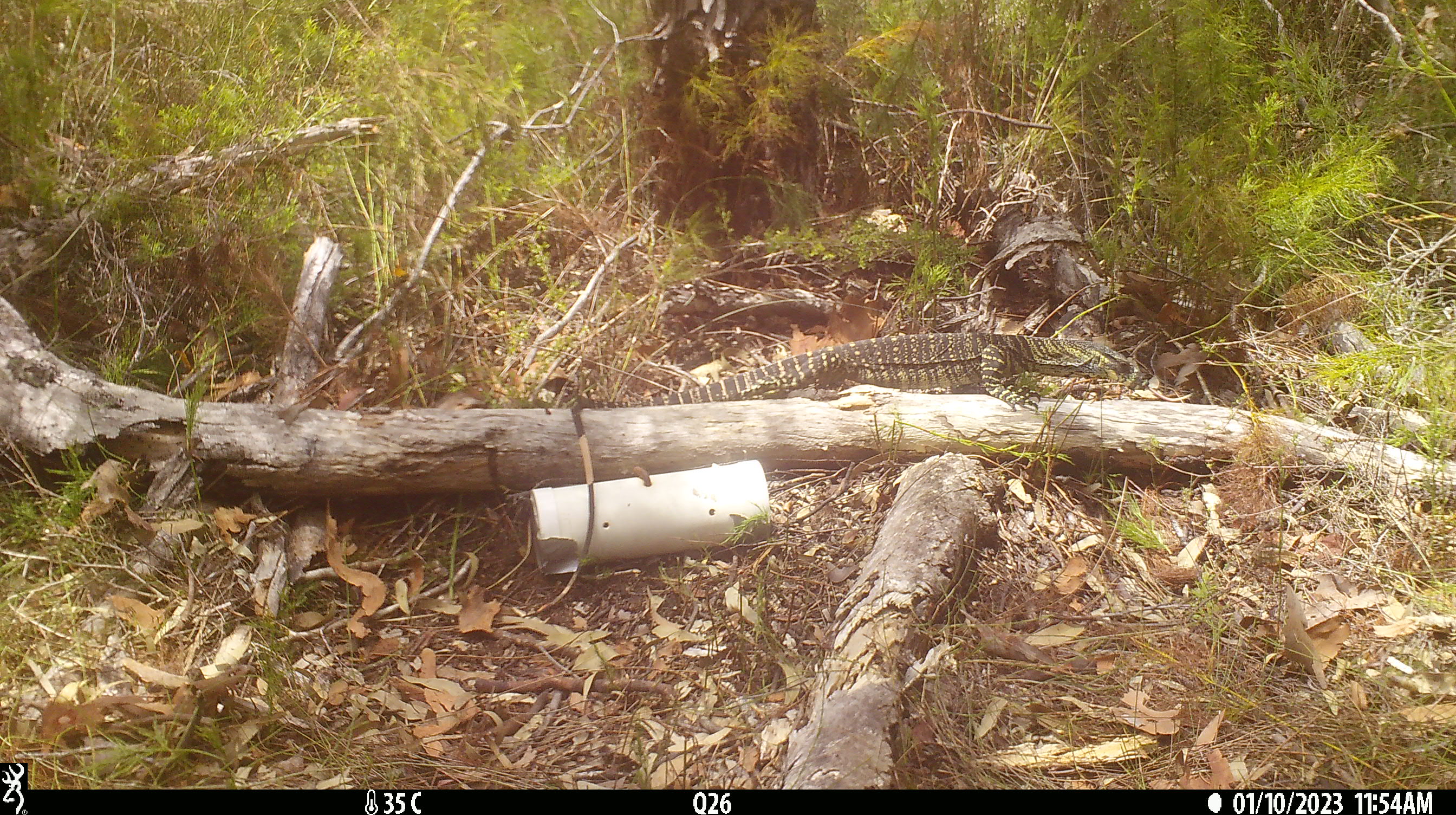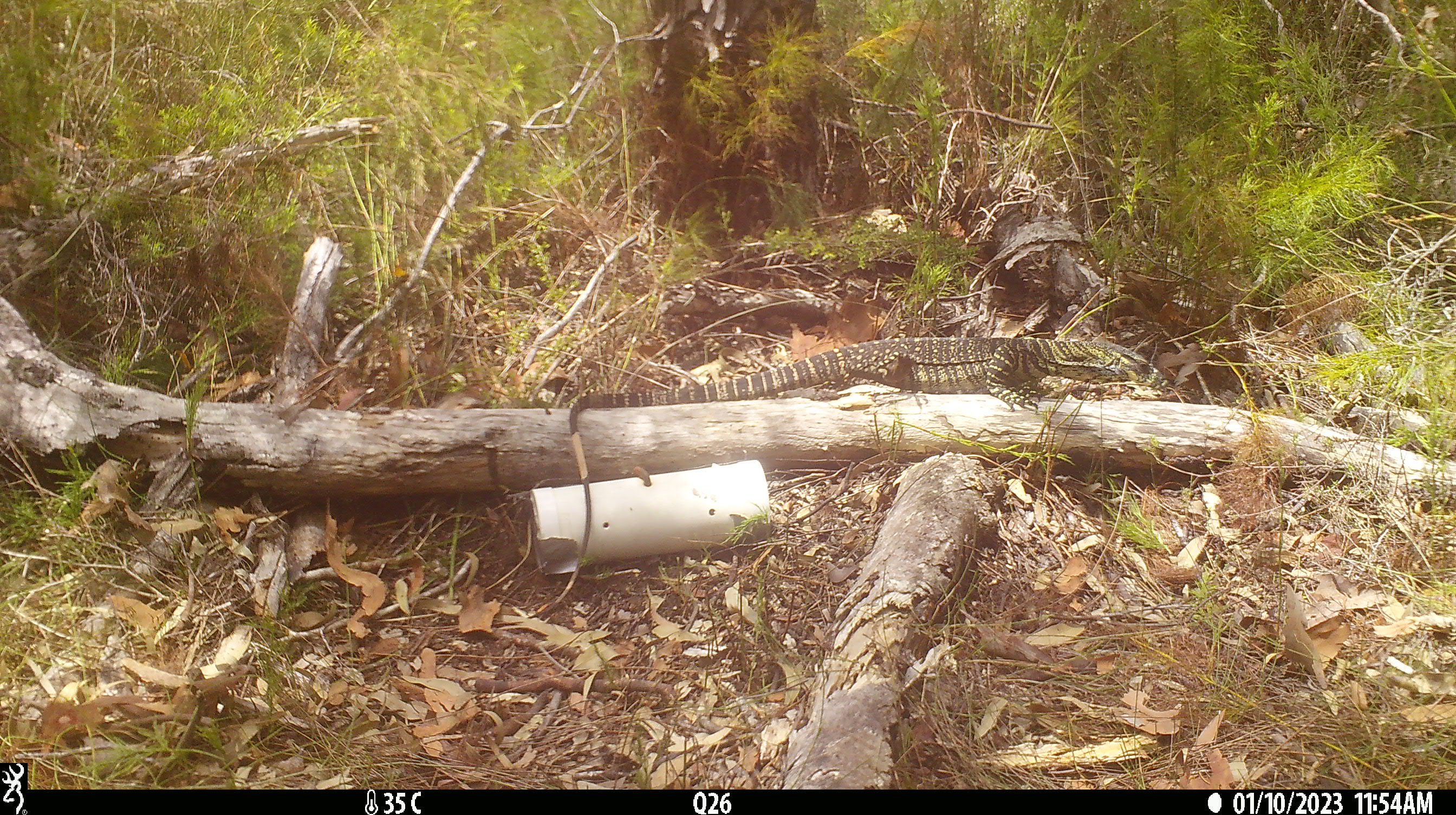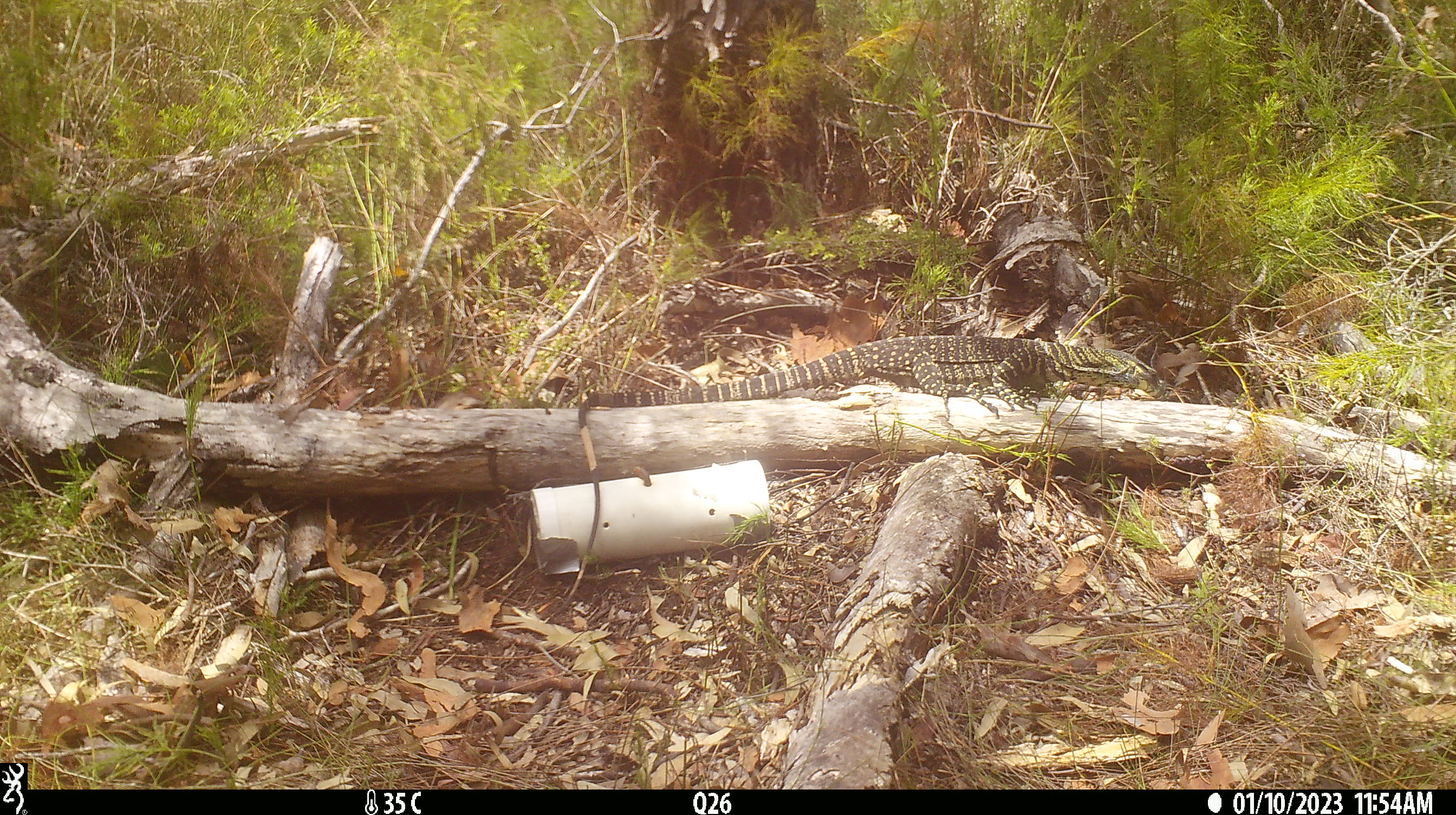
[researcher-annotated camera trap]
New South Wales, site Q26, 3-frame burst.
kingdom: Animalia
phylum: Chordata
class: Reptilia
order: Squamata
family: Varanidae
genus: Varanus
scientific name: Varanus varius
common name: lace monitor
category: goanna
Goanna (lace monitor) (Varanus varius).